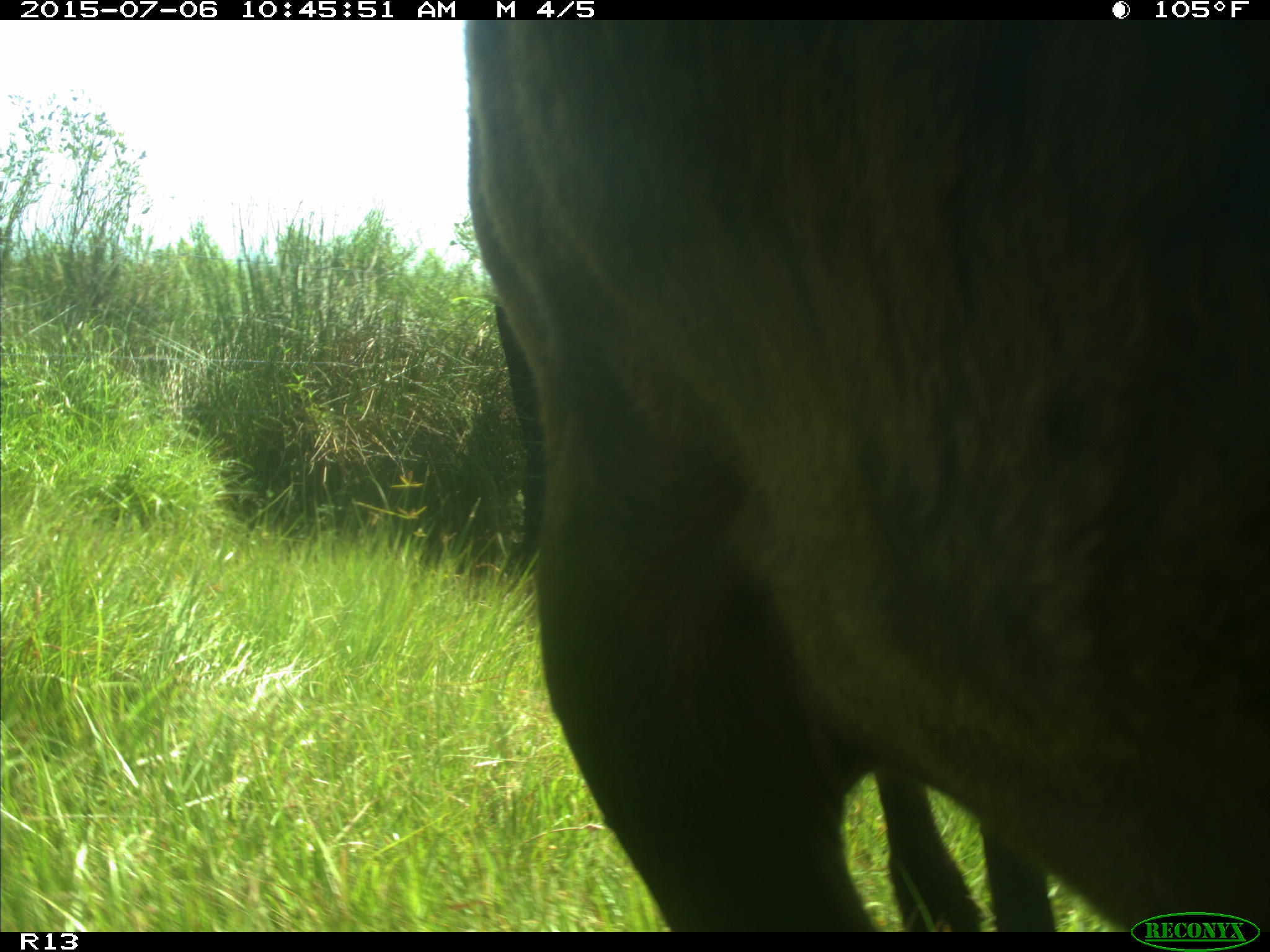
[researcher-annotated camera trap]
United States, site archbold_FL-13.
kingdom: Animalia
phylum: Chordata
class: Mammalia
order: Artiodactyla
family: Bovidae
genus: Bos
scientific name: Bos taurus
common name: domestic cow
Bos taurus (domestic cow).